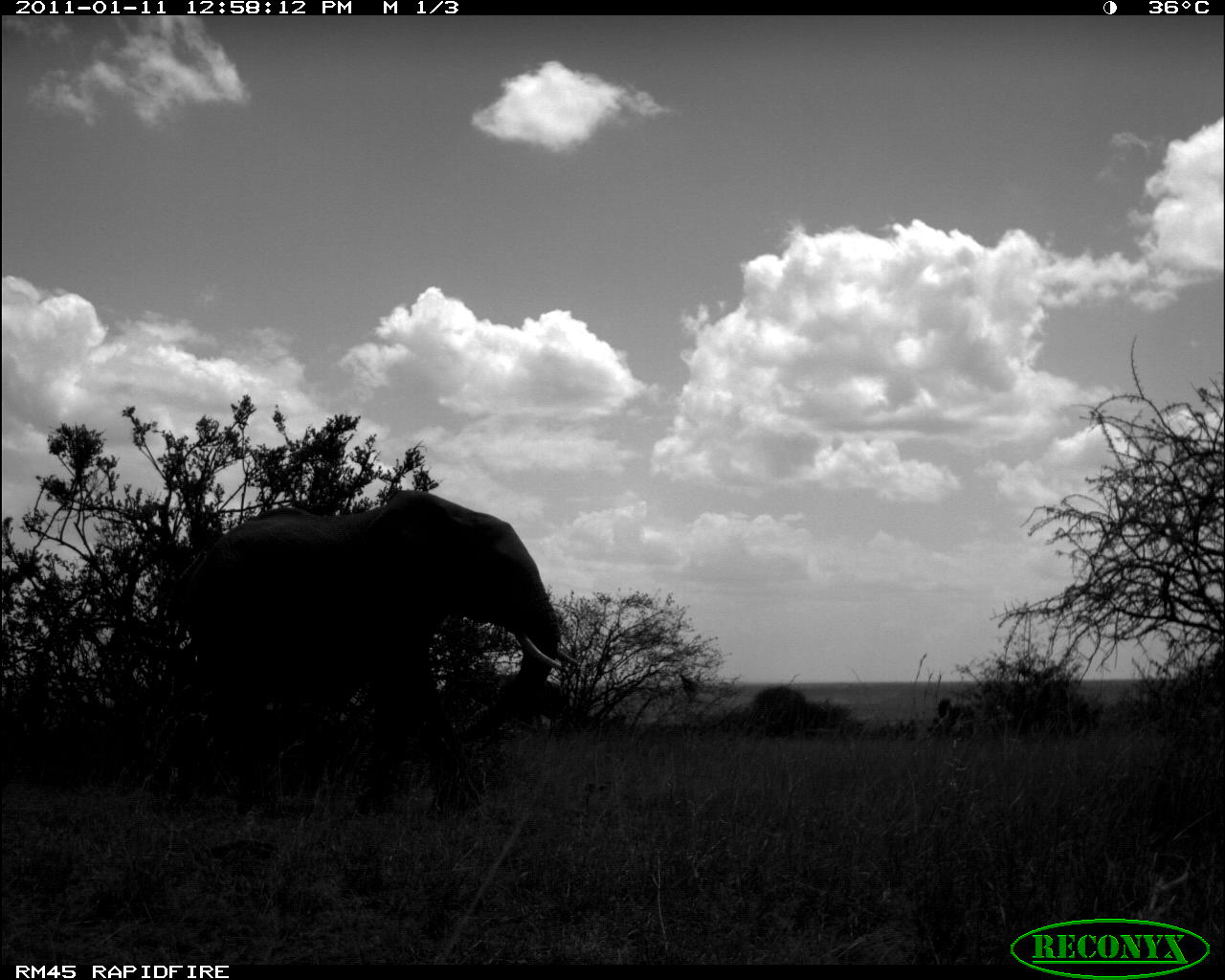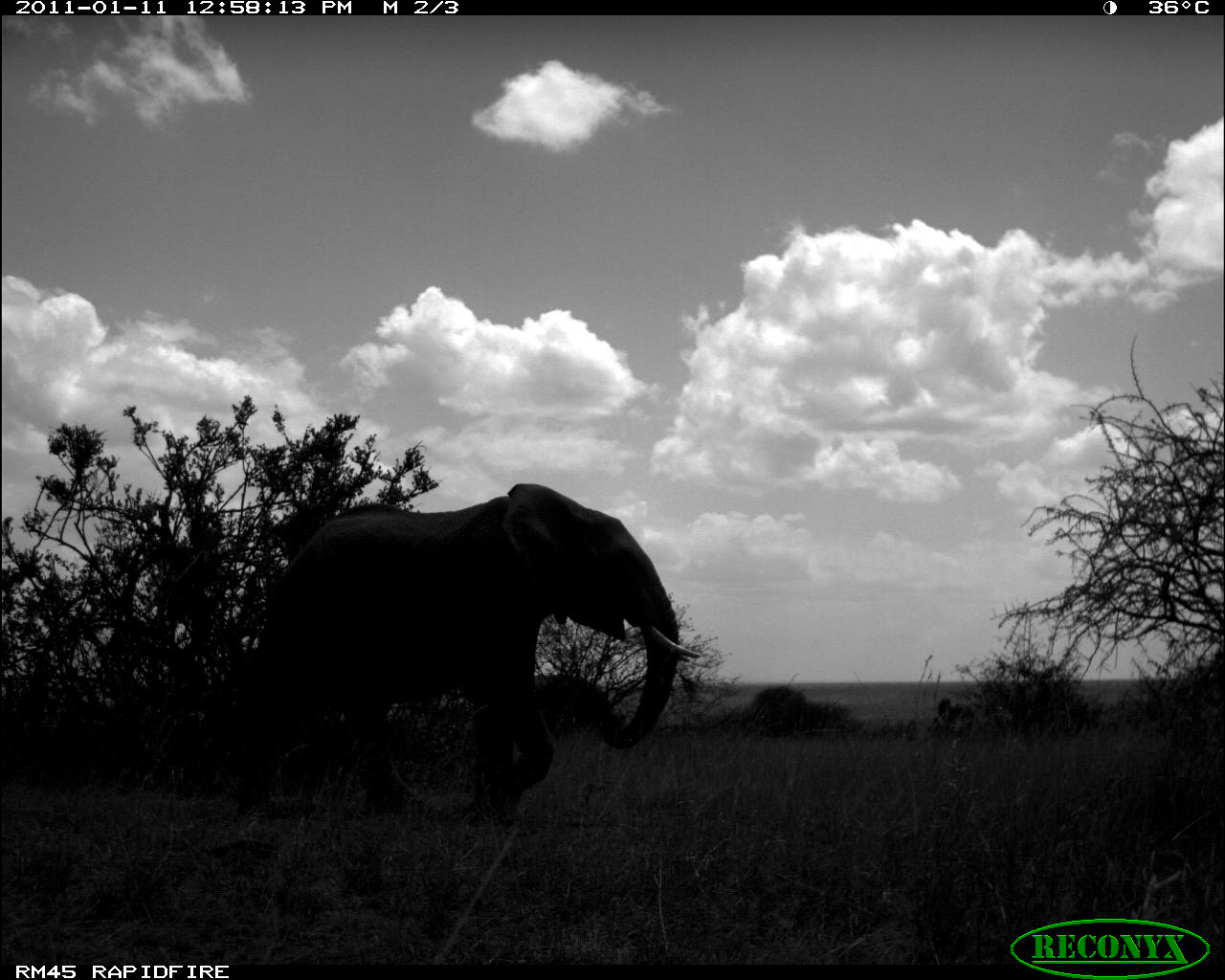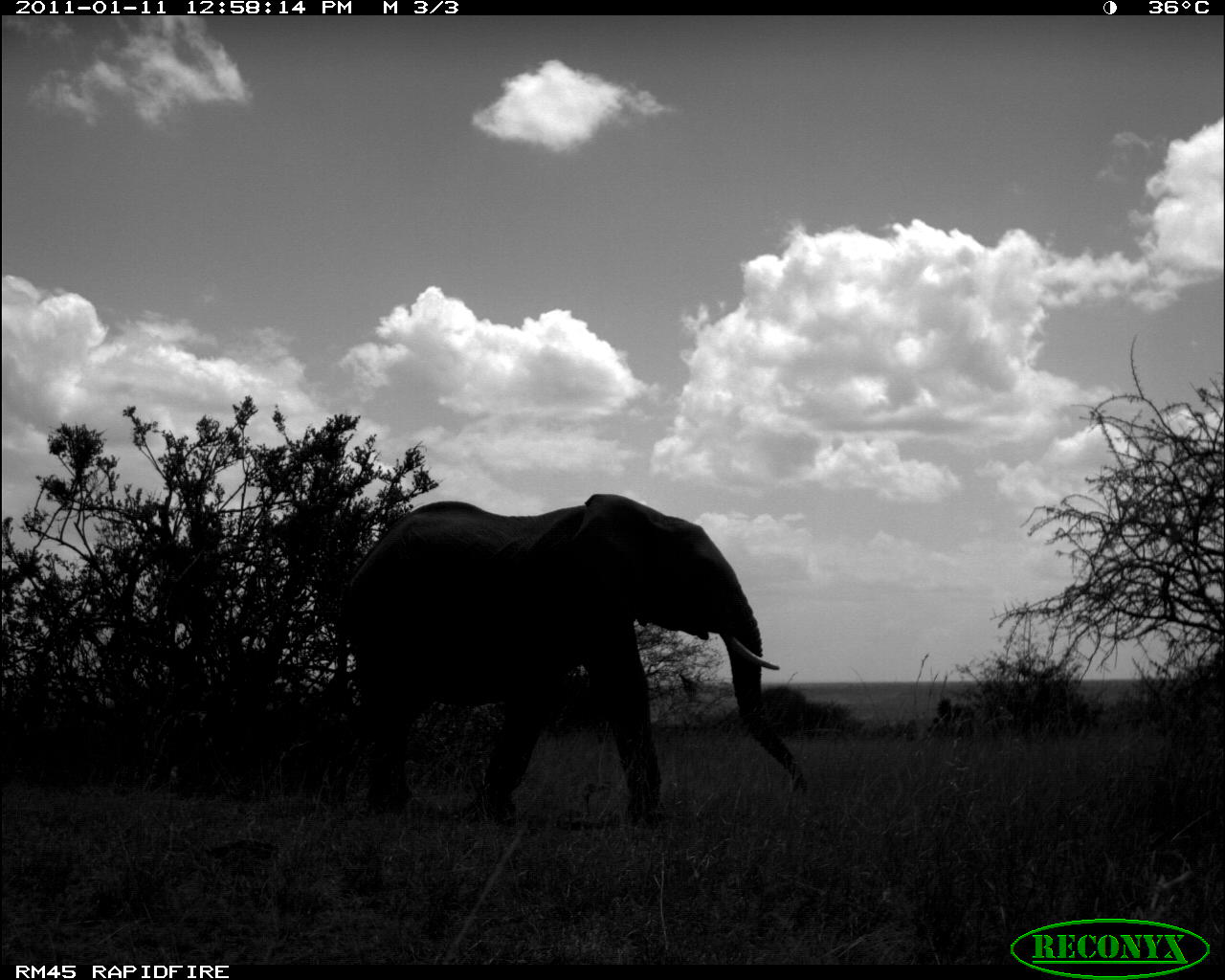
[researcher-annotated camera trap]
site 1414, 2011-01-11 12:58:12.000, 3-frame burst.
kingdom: Animalia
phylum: Chordata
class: Mammalia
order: Proboscidea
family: Elephantidae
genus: Loxodonta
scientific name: Loxodonta africana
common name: african bush elephant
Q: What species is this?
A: Loxodonta africana (african bush elephant).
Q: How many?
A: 1.